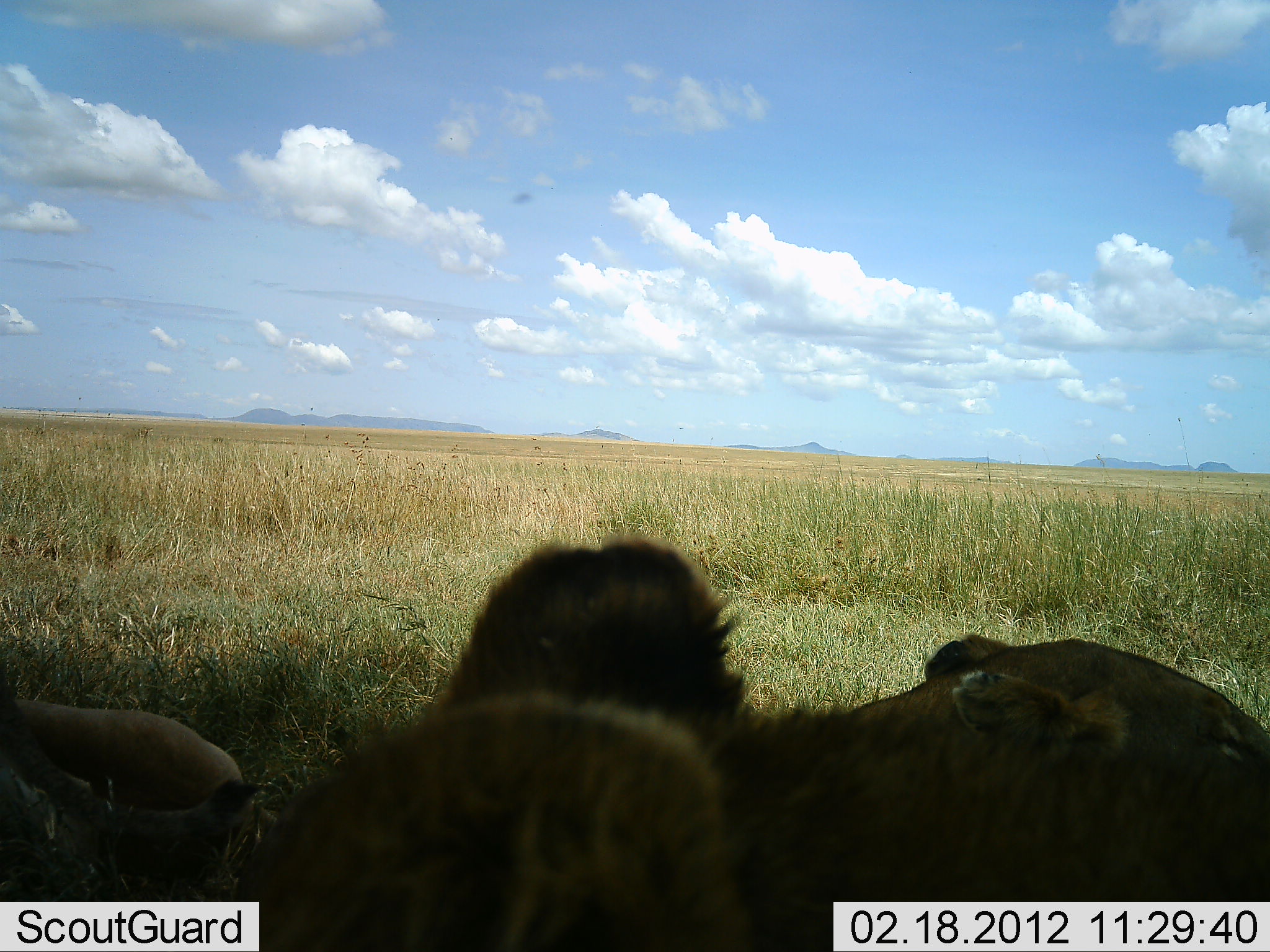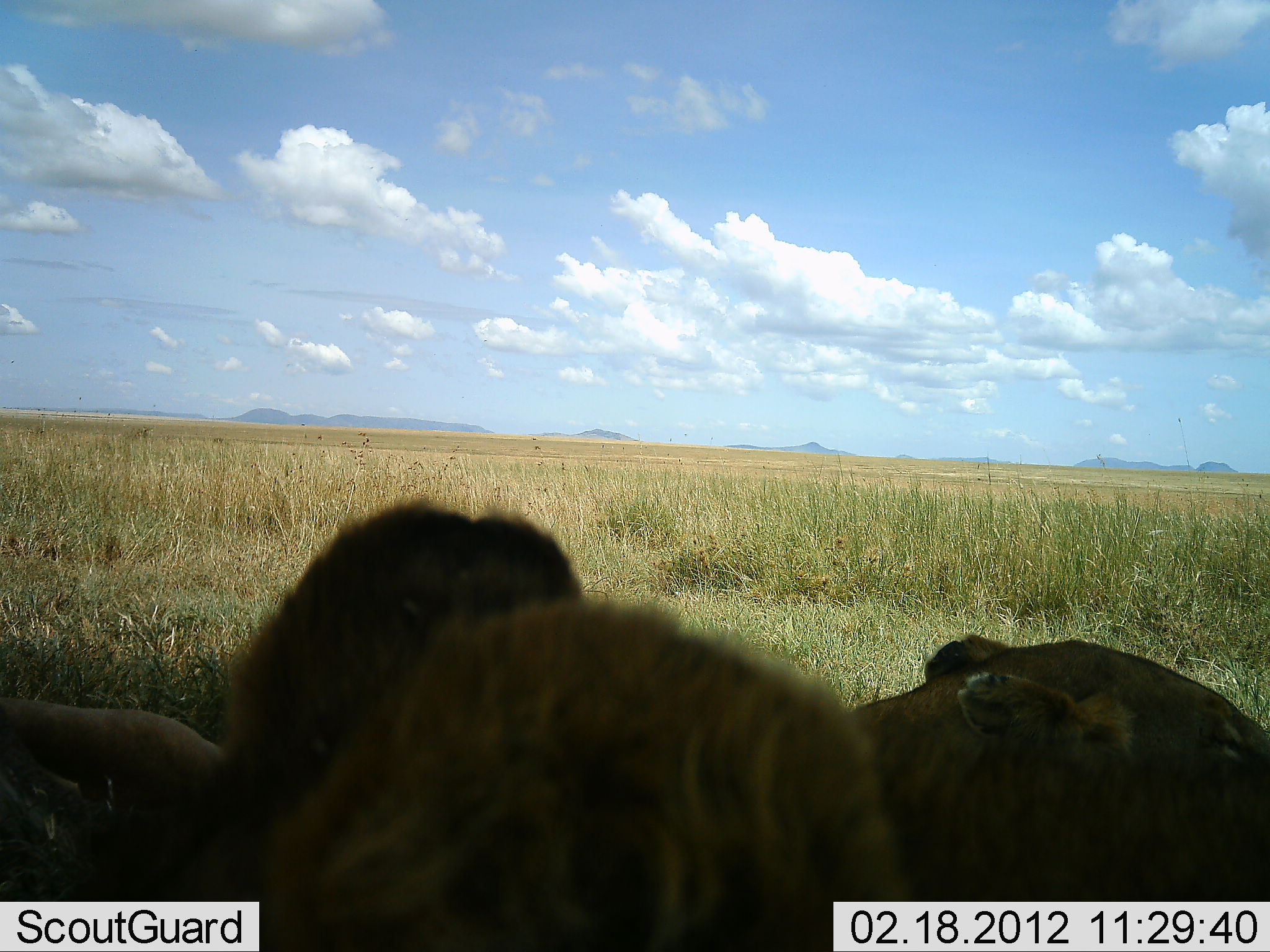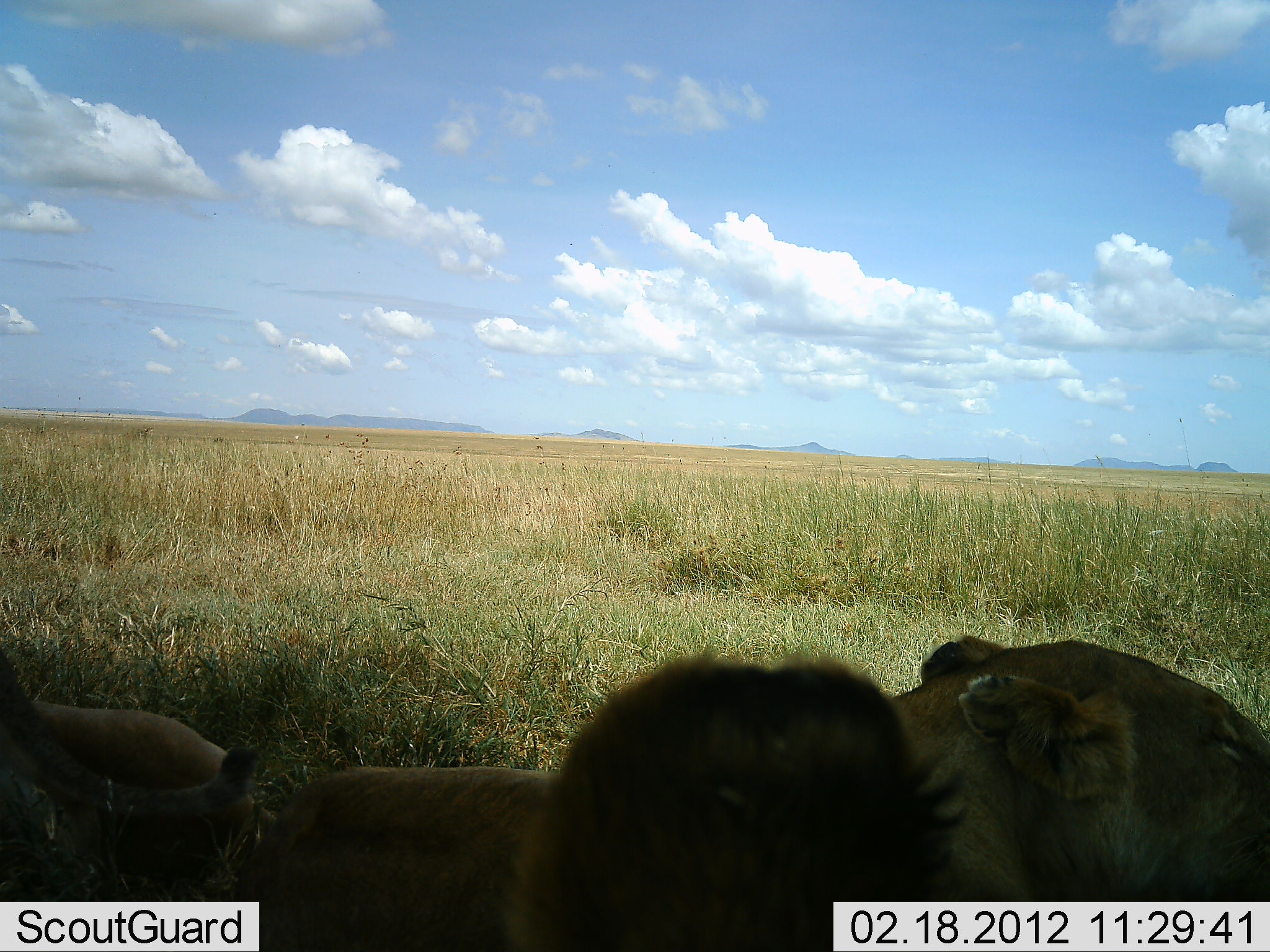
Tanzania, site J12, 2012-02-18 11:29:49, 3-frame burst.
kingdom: Animalia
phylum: Chordata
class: Mammalia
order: Carnivora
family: Felidae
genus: Panthera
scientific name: Panthera leo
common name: lion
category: lionfemale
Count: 3.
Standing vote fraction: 0%.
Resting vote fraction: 100%.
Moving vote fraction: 8%.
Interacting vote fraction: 0%.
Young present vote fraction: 20%.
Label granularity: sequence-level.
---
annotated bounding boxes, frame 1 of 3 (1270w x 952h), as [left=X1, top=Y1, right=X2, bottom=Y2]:
animal: [left=232, top=635, right=1270, bottom=951]; [left=233, top=540, right=765, bottom=952]; [left=0, top=684, right=256, bottom=845]; [left=1, top=684, right=257, bottom=844]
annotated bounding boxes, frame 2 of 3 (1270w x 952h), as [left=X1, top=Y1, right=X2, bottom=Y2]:
animal: [left=154, top=501, right=913, bottom=952]; [left=848, top=632, right=1270, bottom=951]; [left=0, top=692, right=231, bottom=856]; [left=0, top=728, right=117, bottom=820]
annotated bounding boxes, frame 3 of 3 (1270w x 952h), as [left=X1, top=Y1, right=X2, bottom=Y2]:
animal: [left=223, top=631, right=1270, bottom=951]; [left=533, top=653, right=936, bottom=951]; [left=0, top=652, right=257, bottom=831]; [left=1, top=686, right=274, bottom=848]